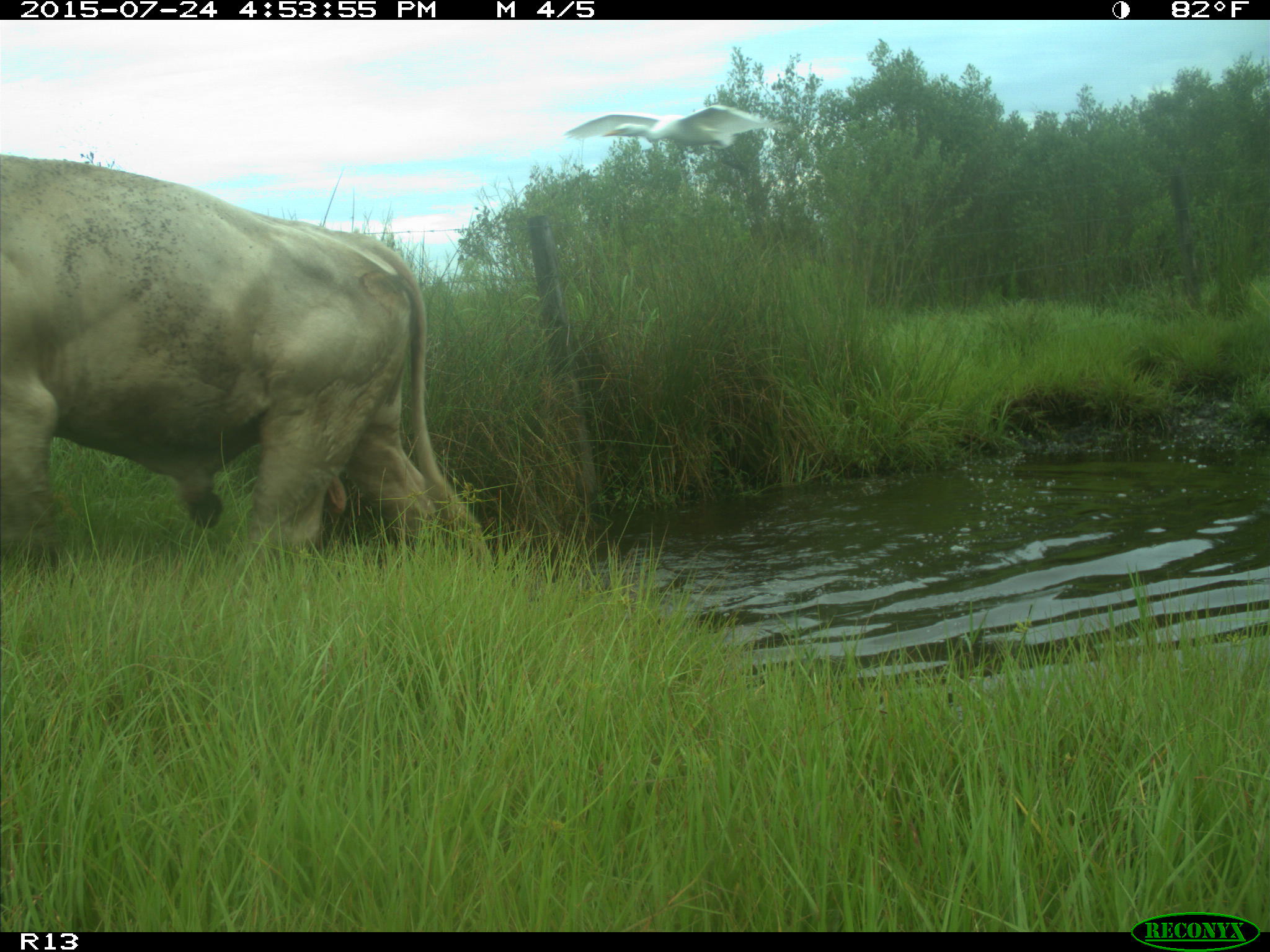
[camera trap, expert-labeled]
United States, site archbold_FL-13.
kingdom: Animalia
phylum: Chordata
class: Mammalia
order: Artiodactyla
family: Bovidae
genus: Bos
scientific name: Bos taurus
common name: domestic cow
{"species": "Bos taurus (domestic cow)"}